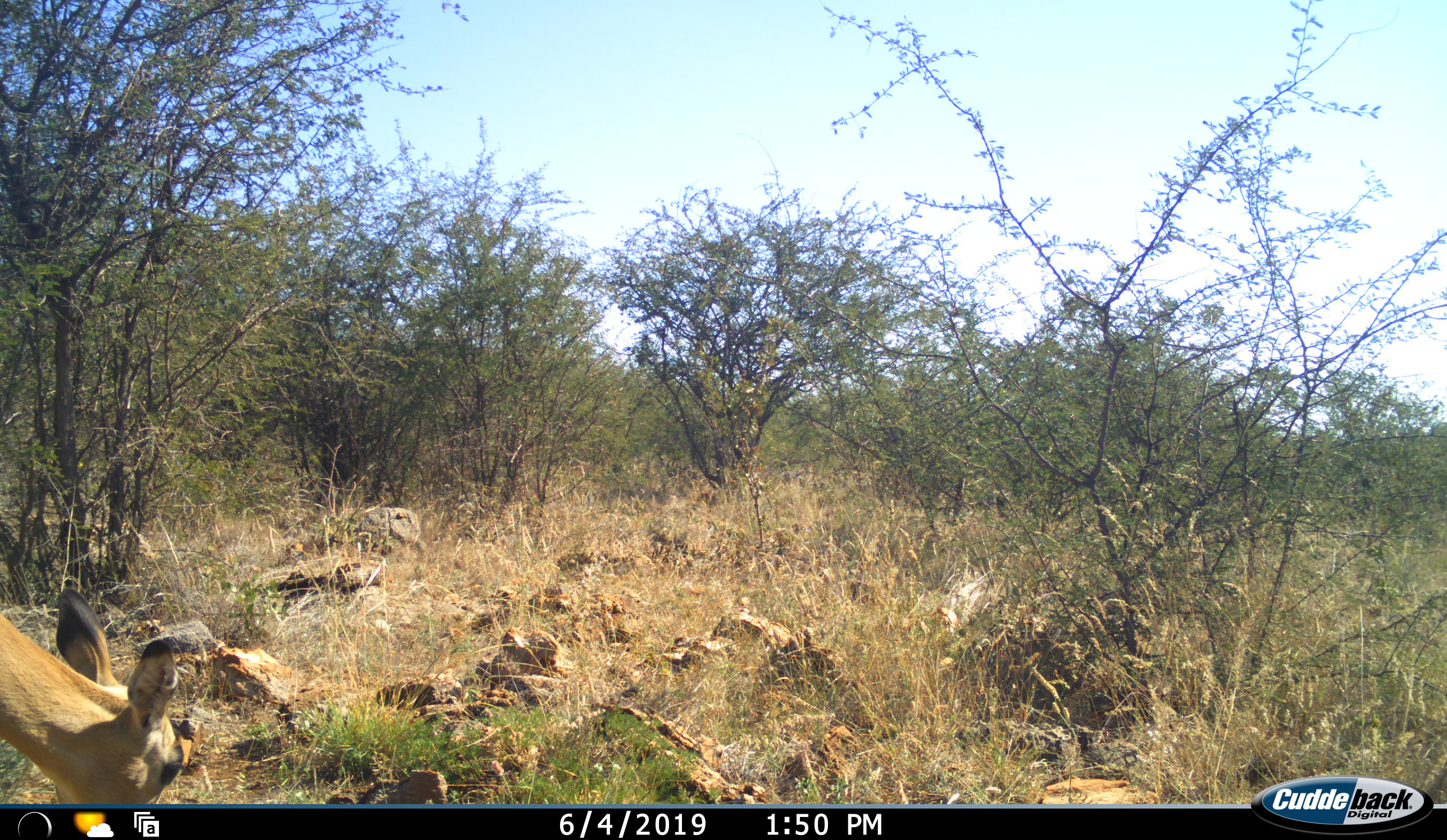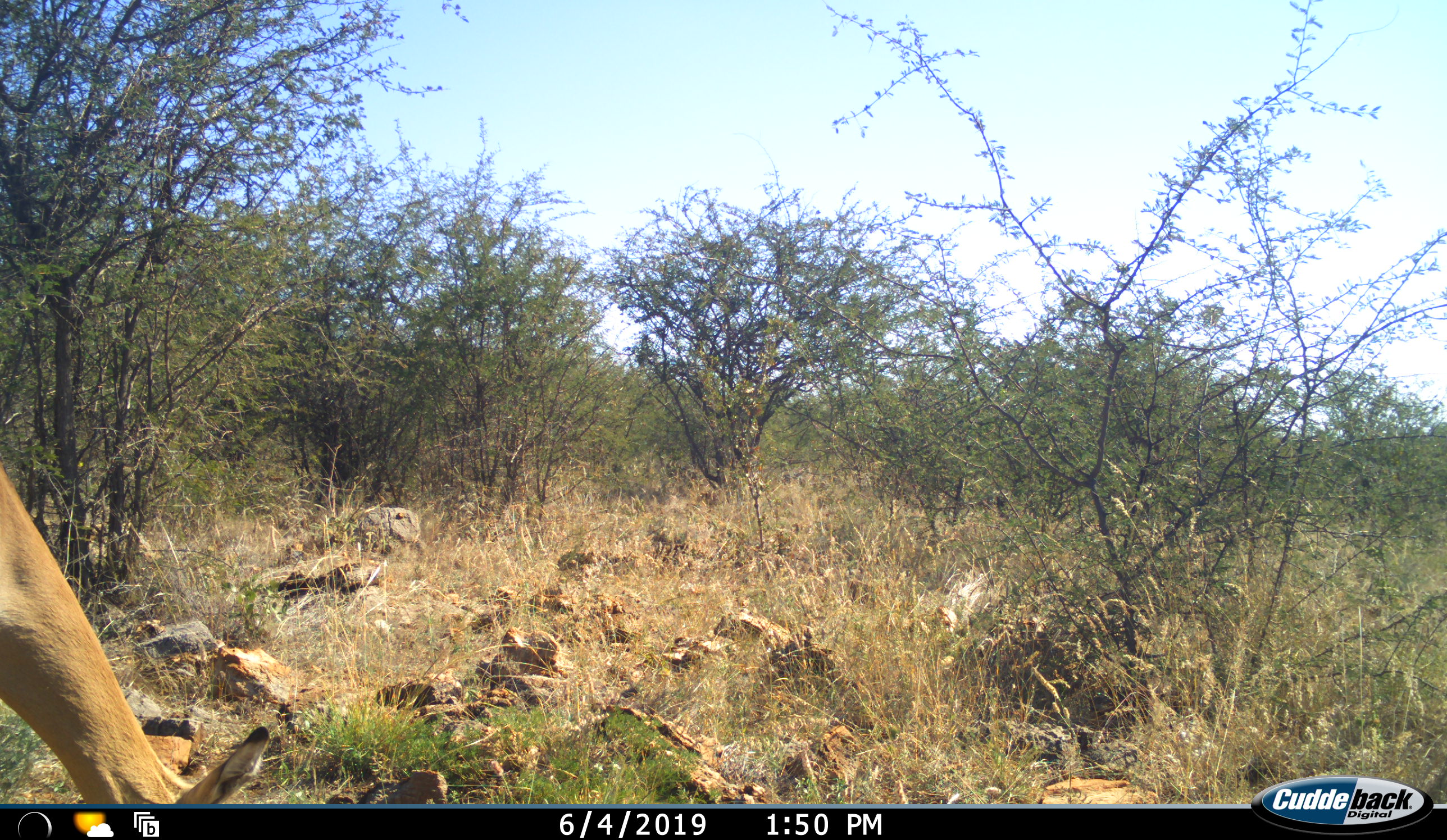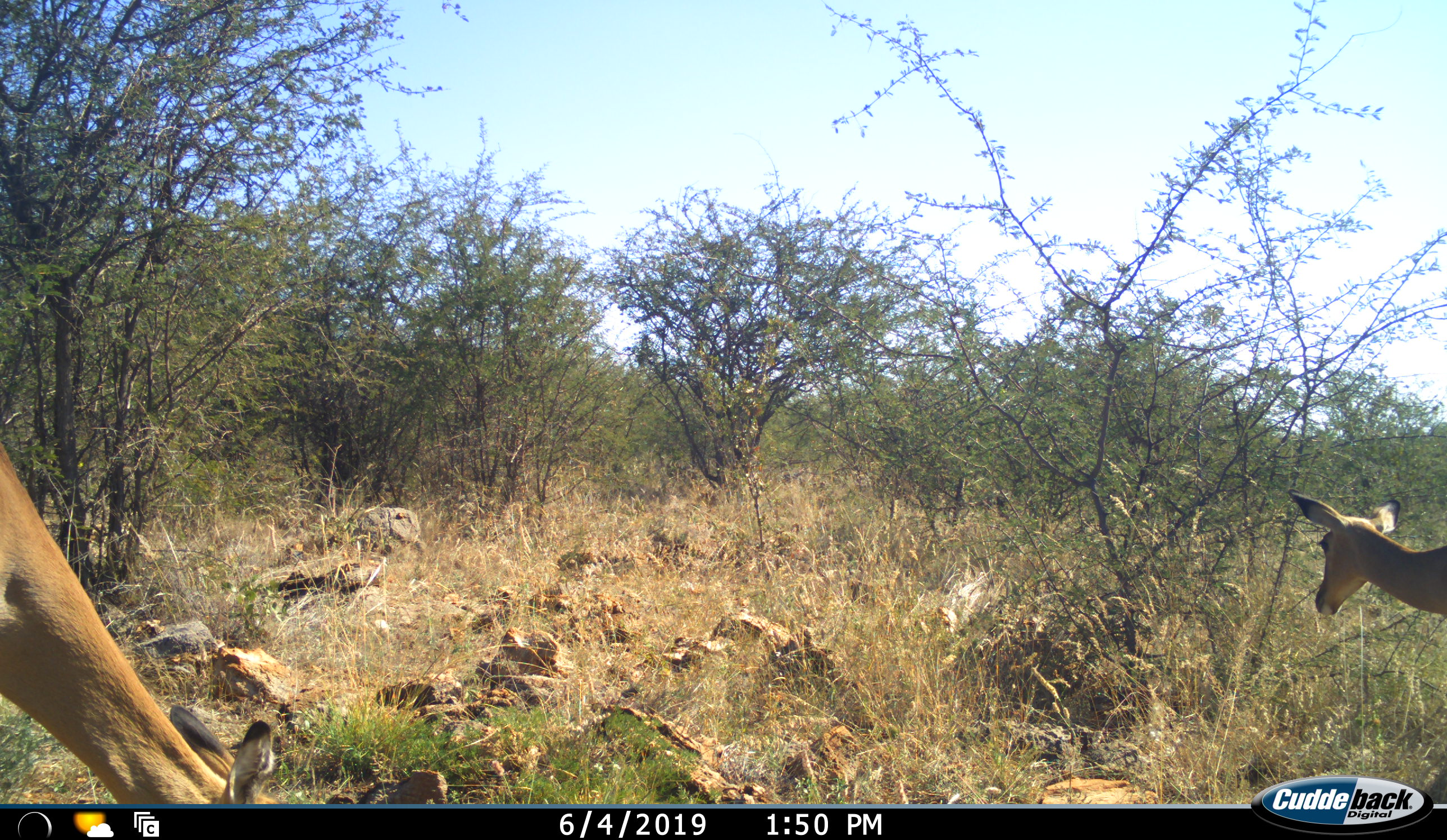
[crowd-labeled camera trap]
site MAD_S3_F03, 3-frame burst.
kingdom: Animalia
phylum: Chordata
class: Mammalia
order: Artiodactyla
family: Bovidae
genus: Aepyceros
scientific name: Aepyceros melampus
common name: impala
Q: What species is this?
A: Impala (Aepyceros melampus).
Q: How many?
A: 2.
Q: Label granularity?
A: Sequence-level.